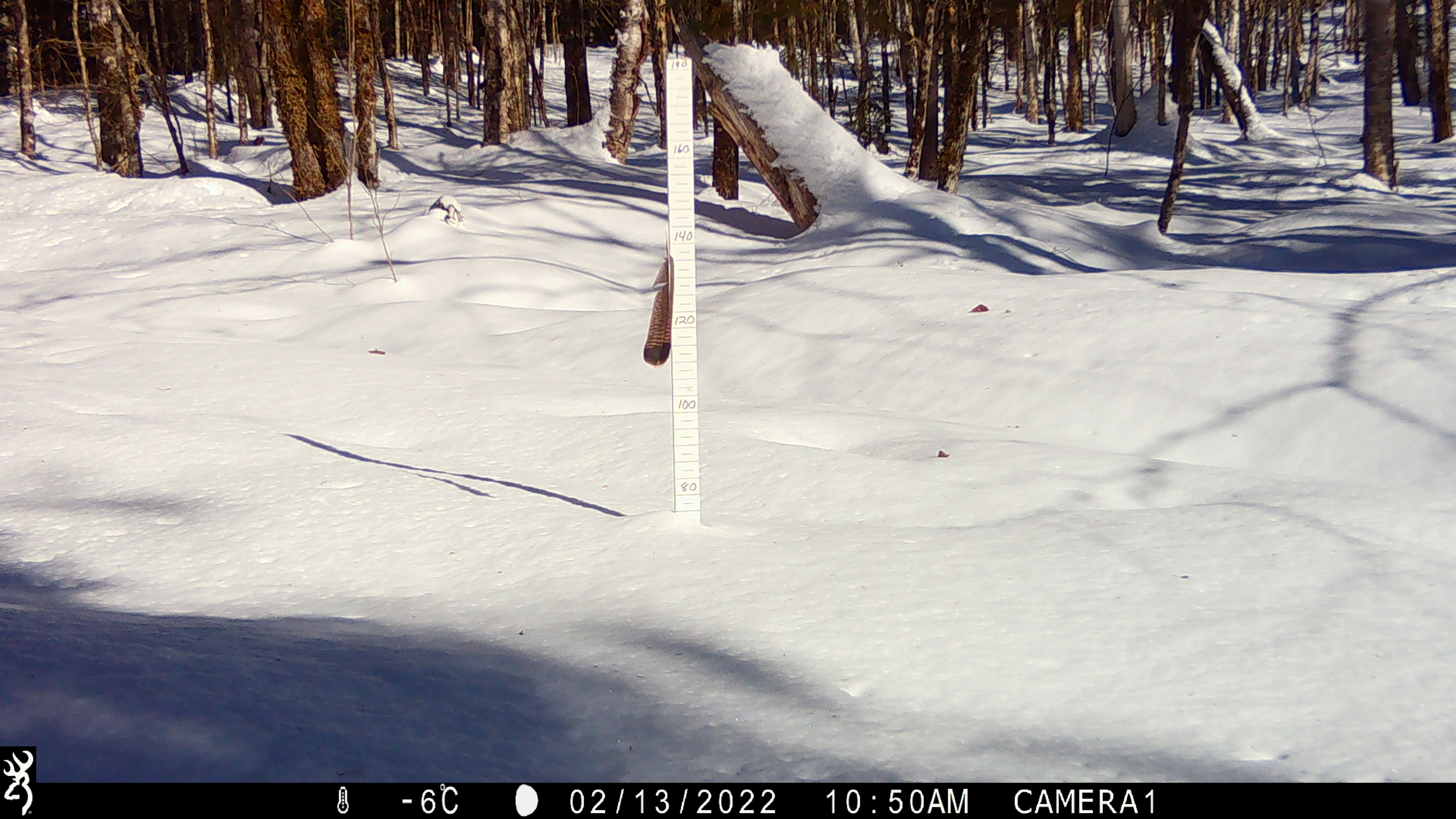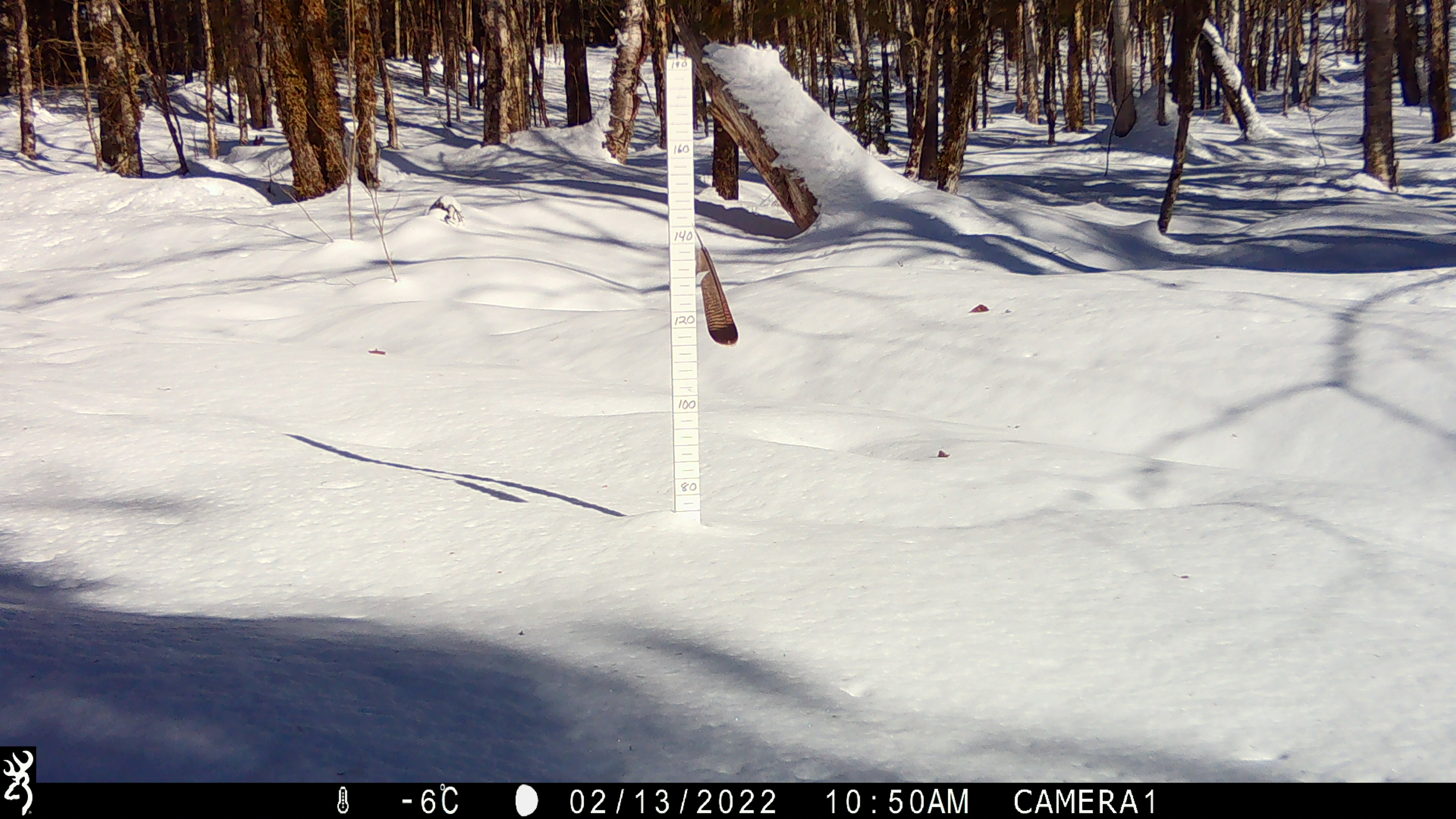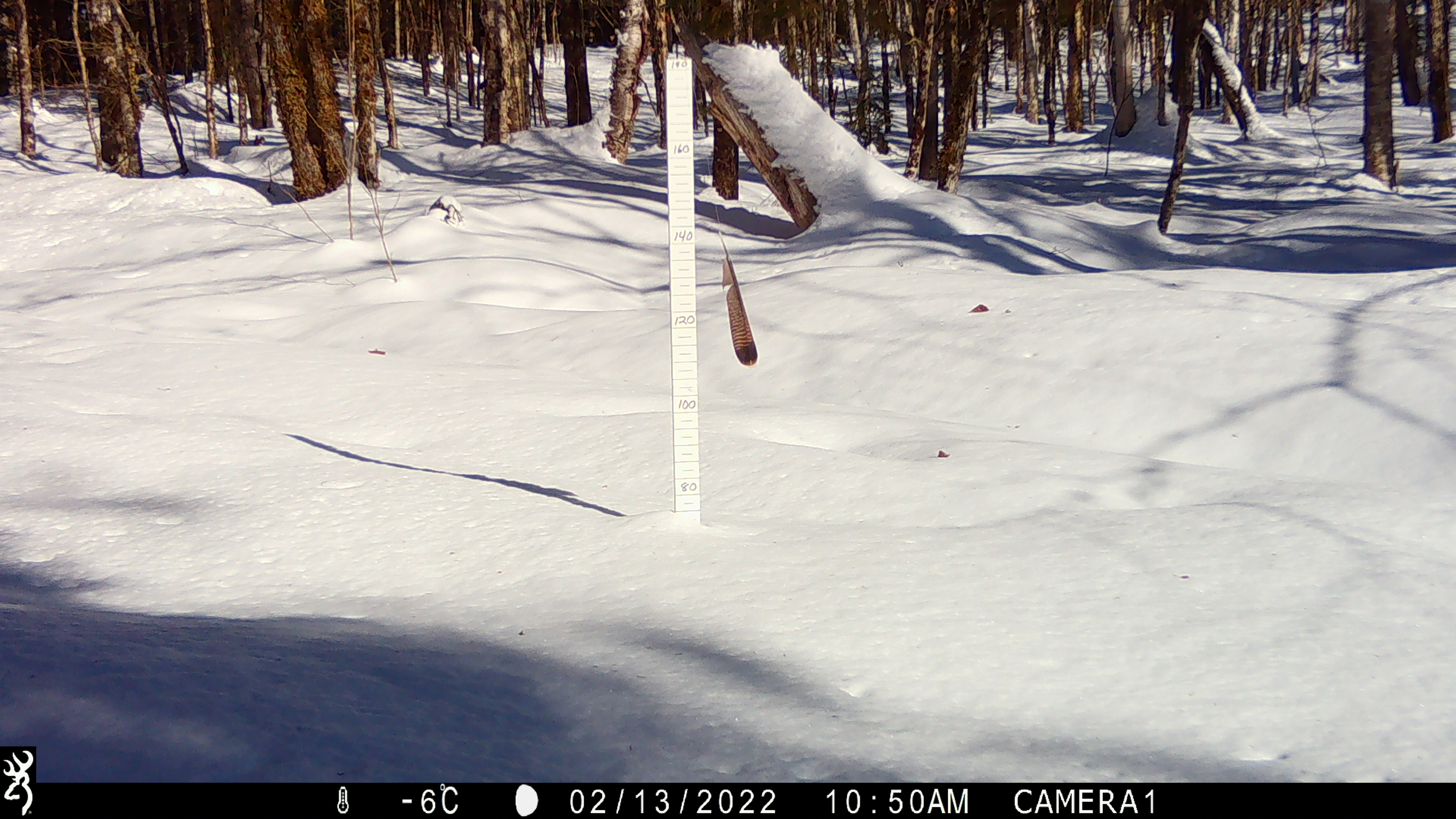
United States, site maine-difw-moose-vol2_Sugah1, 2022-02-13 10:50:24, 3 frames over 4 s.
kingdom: Animalia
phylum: Chordata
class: Mammalia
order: Rodentia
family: Sciuridae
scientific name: Sciuridae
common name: squirrel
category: squirrel sp.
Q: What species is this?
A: Squirrel sp. (squirrel) (Sciuridae).